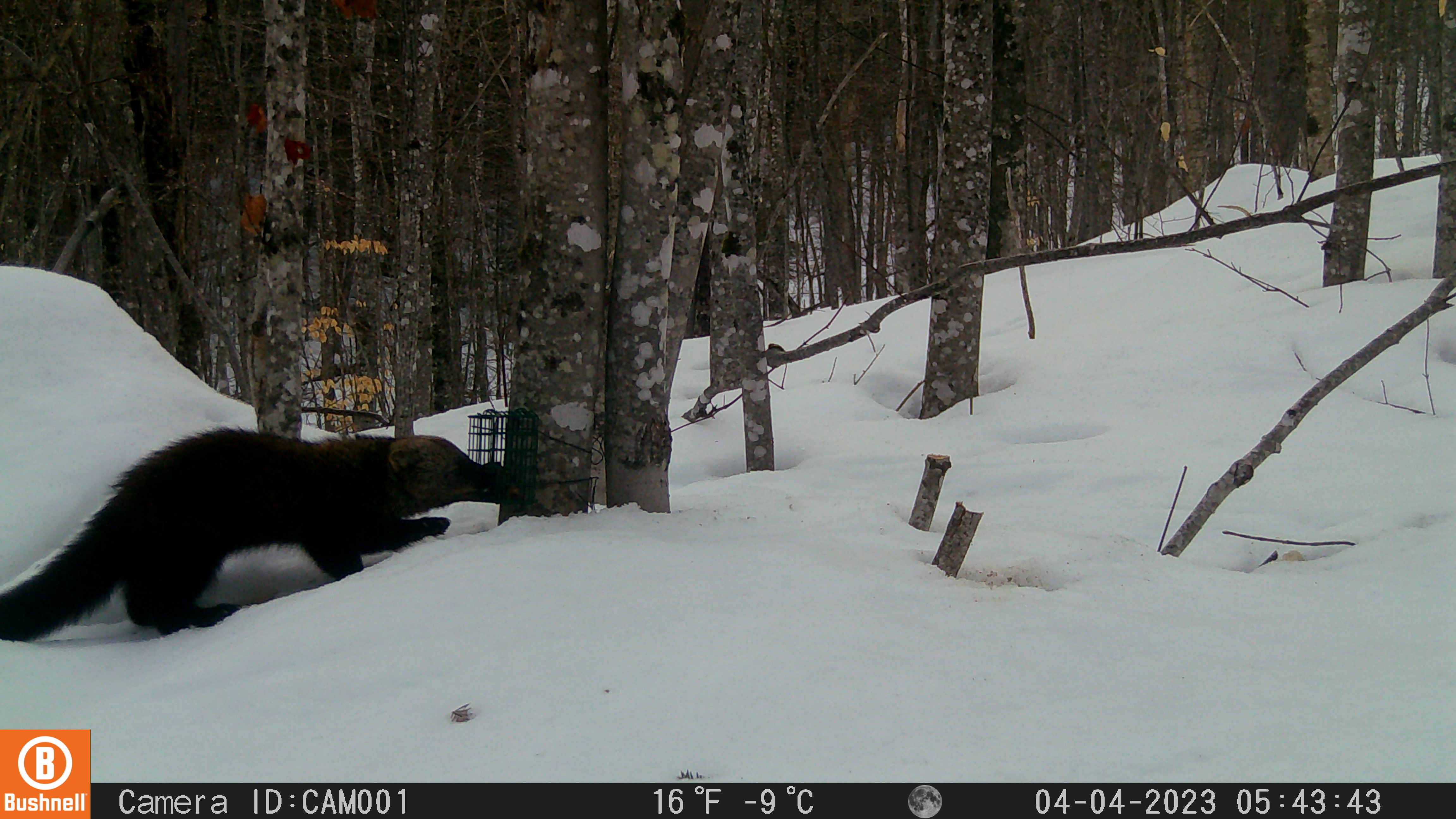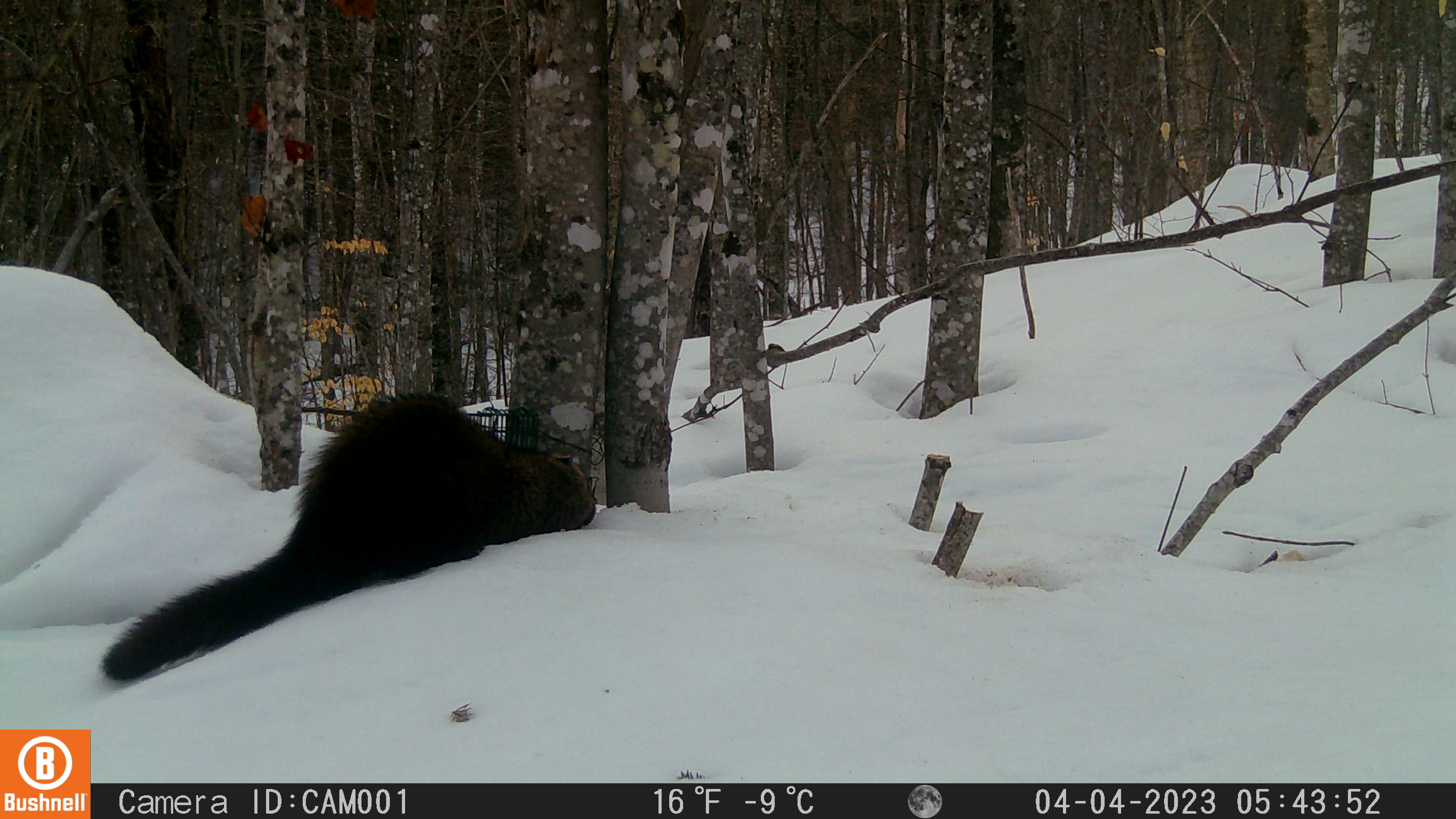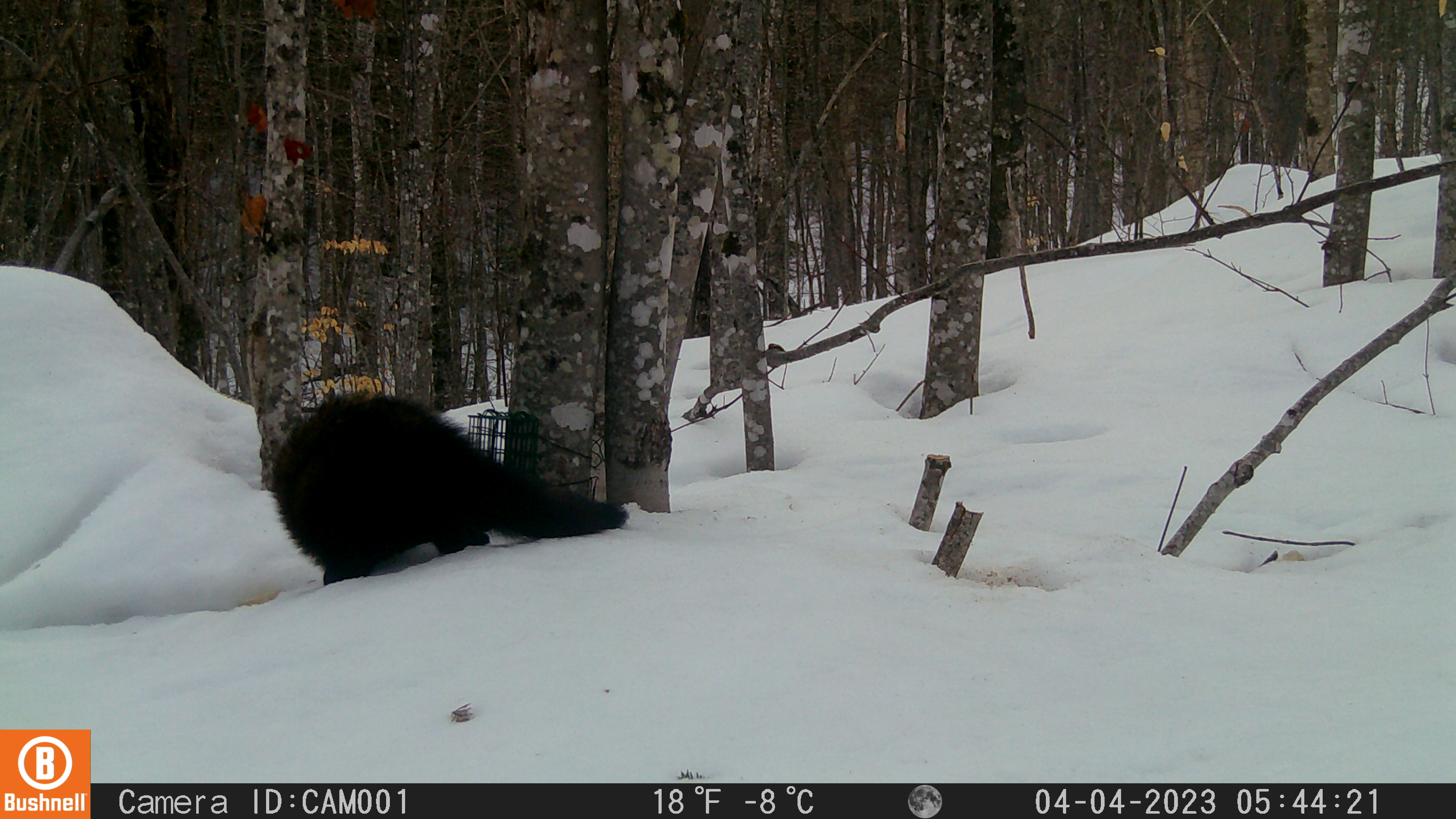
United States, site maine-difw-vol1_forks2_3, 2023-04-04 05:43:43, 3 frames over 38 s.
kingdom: Animalia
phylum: Chordata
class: Mammalia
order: Carnivora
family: Mustelidae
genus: Pekania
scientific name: Pekania pennanti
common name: fisher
Fisher (Pekania pennanti).